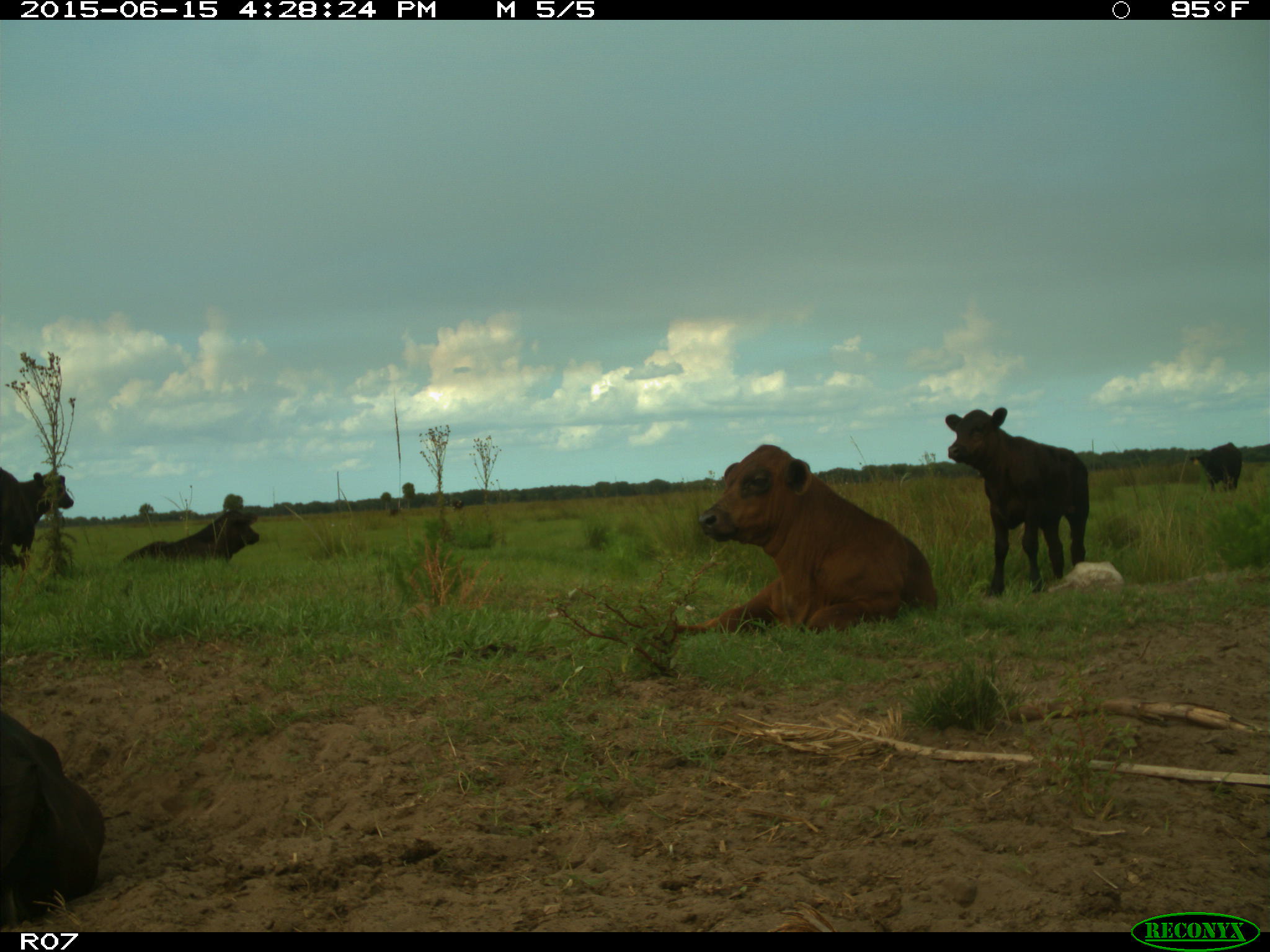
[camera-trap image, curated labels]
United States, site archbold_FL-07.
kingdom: Animalia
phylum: Chordata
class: Mammalia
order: Artiodactyla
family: Bovidae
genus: Bos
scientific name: Bos taurus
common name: domestic cow